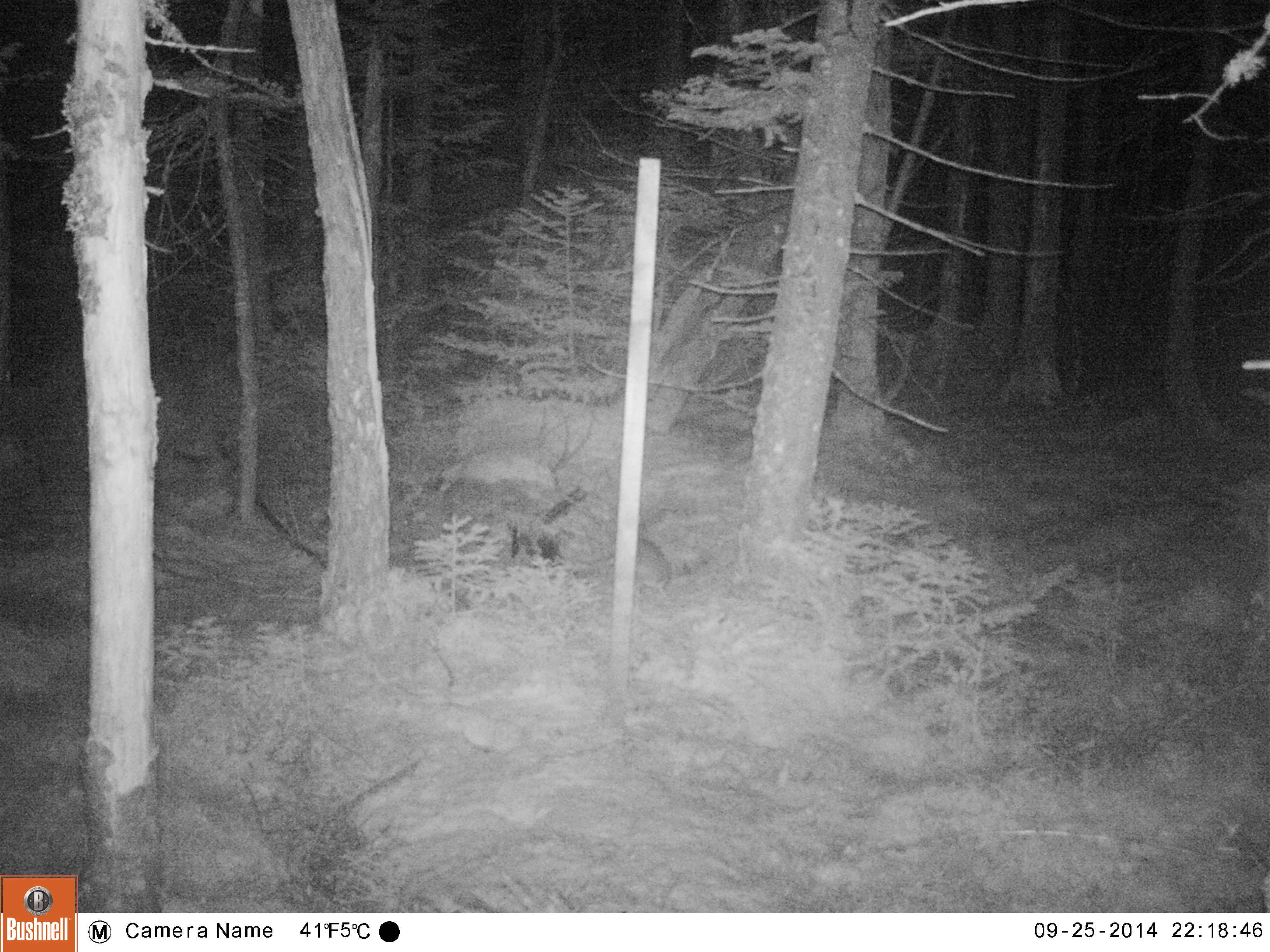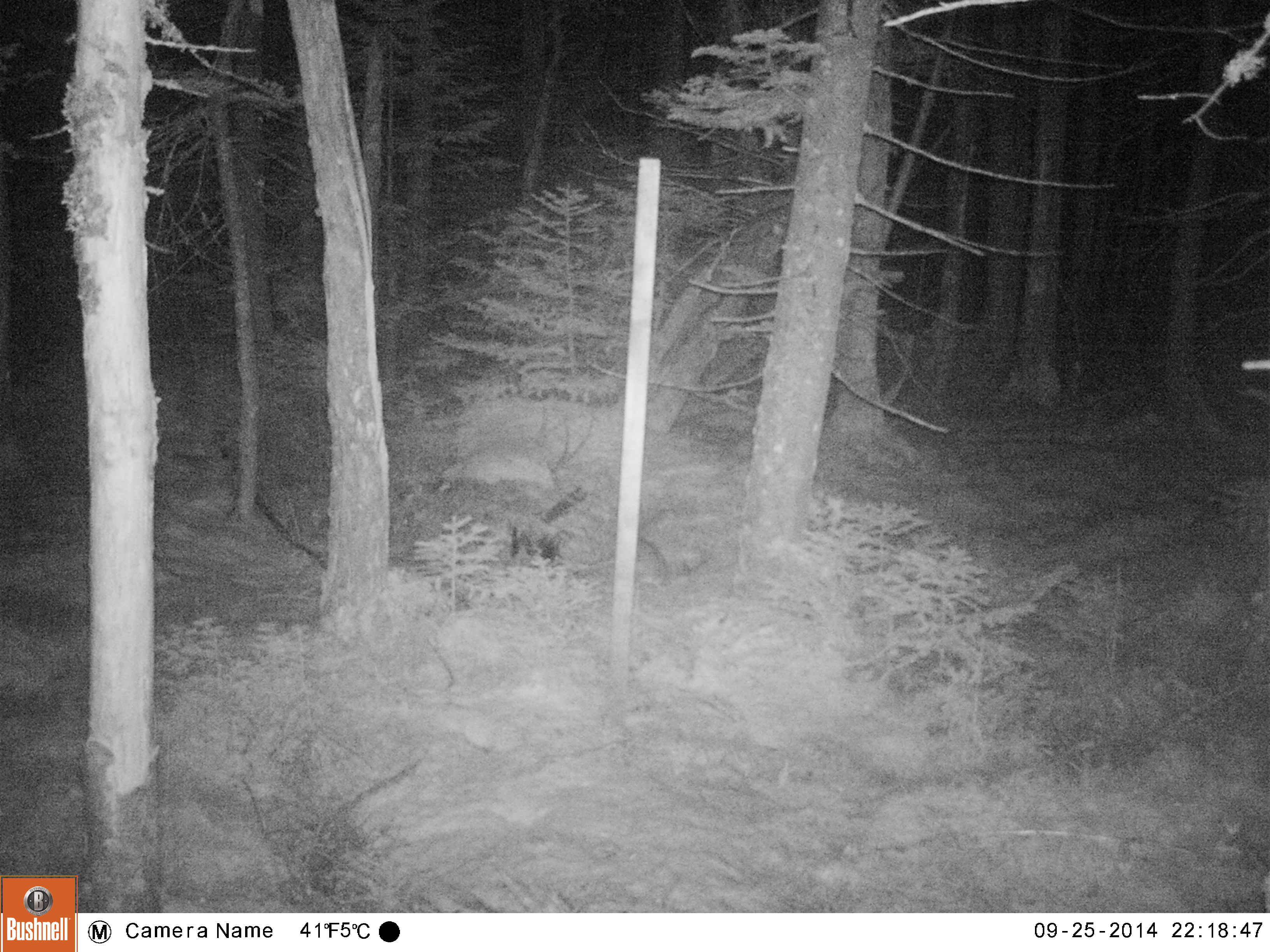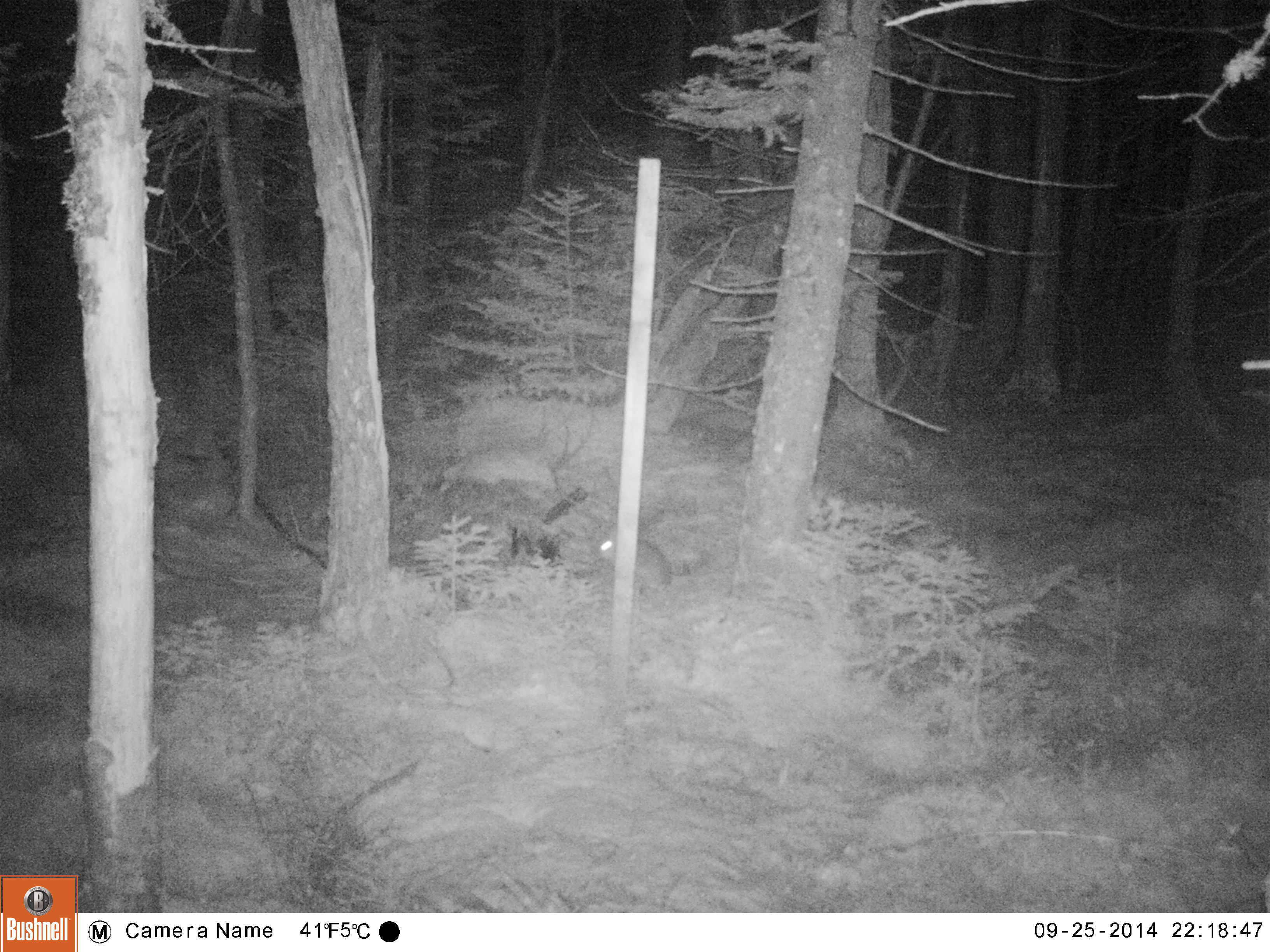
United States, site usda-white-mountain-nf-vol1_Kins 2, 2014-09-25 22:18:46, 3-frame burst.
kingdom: Animalia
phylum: Chordata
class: Mammalia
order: Lagomorpha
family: Leporidae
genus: Lepus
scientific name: Lepus americanus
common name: snowshoe hare